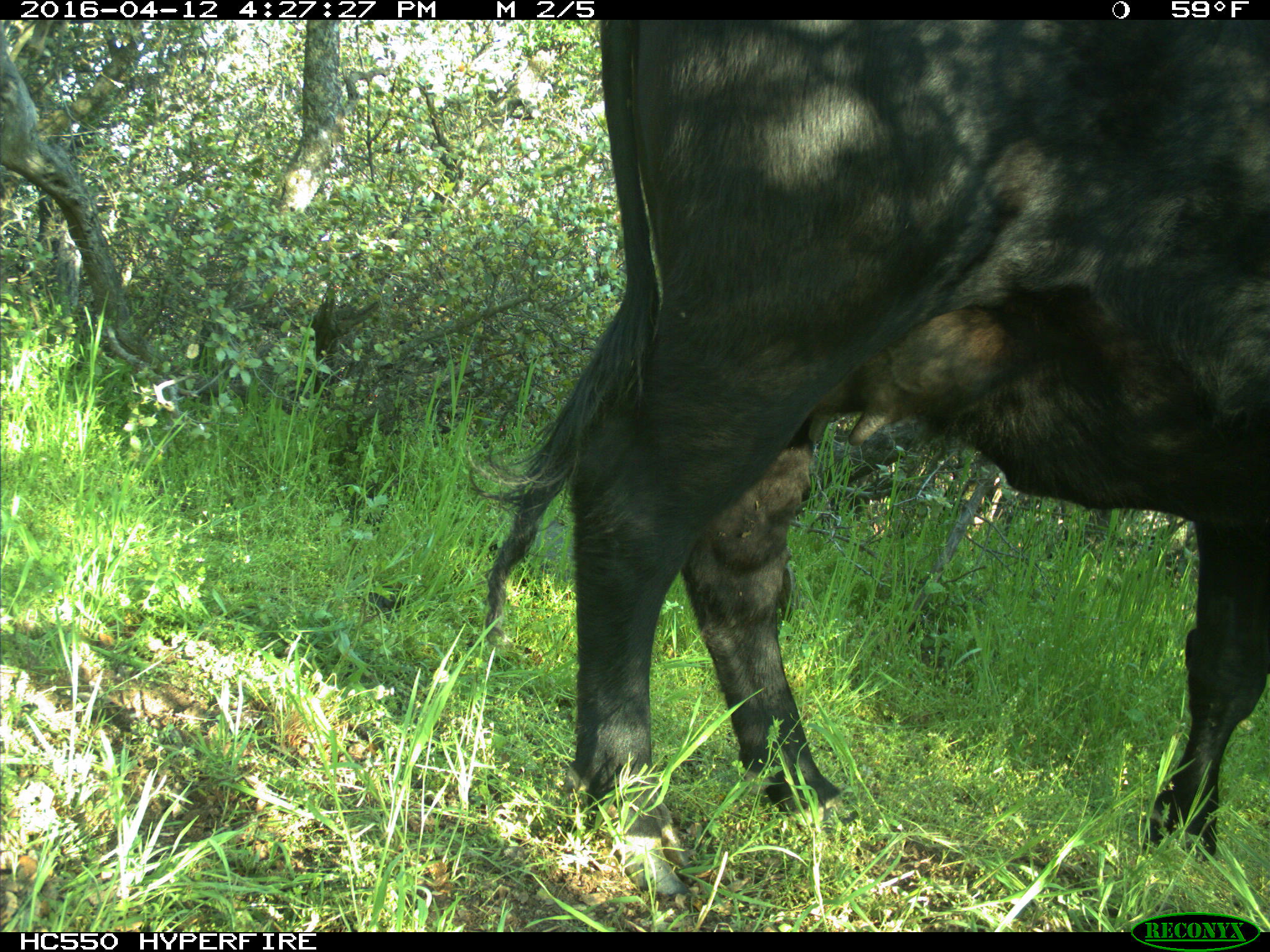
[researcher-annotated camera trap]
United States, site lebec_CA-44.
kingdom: Animalia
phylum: Chordata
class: Mammalia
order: Artiodactyla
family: Bovidae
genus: Bos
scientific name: Bos taurus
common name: domestic cow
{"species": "Bos taurus (domestic cow)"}